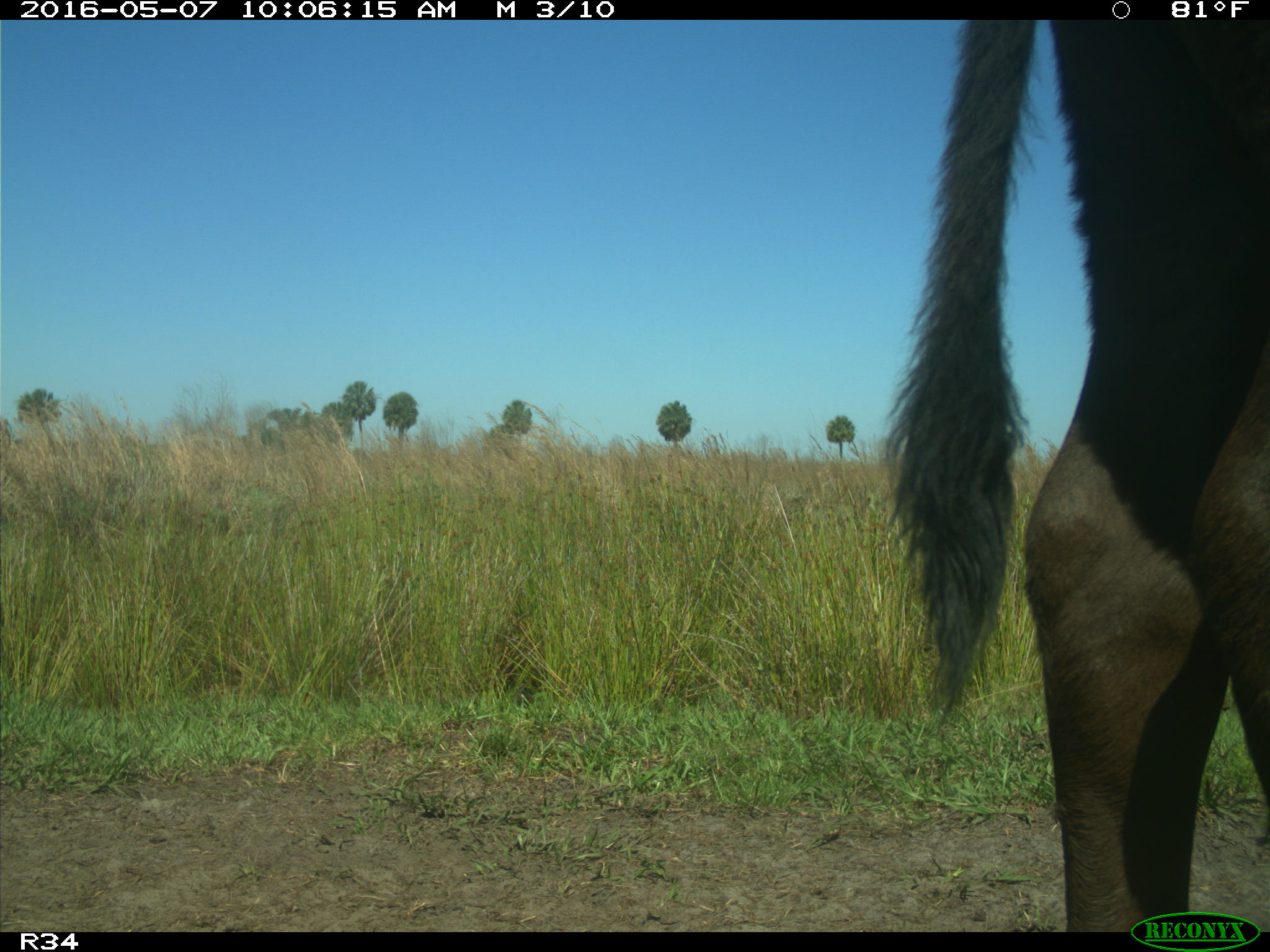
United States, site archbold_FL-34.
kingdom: Animalia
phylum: Chordata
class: Mammalia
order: Artiodactyla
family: Bovidae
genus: Bos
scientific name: Bos taurus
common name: domestic cow